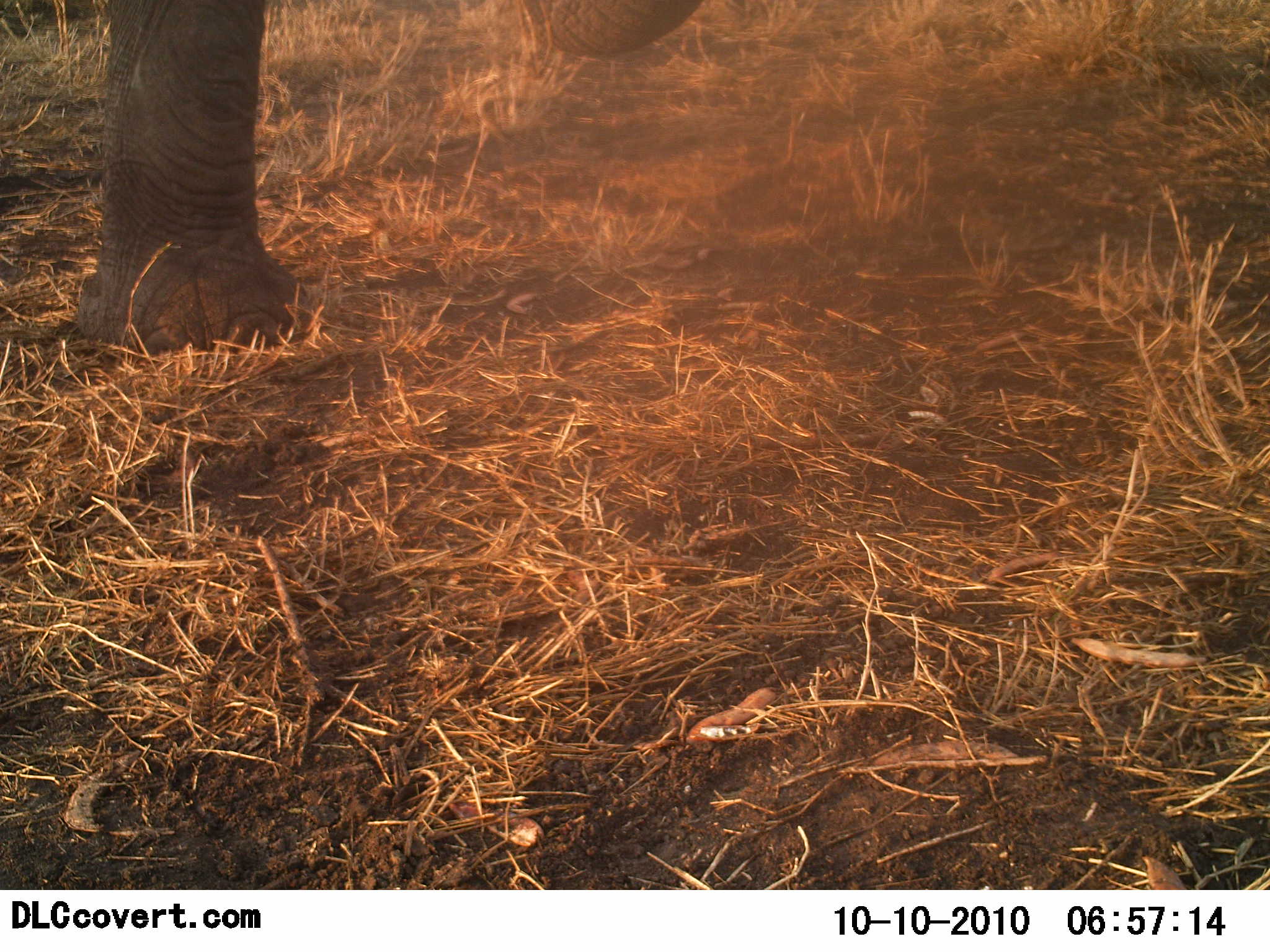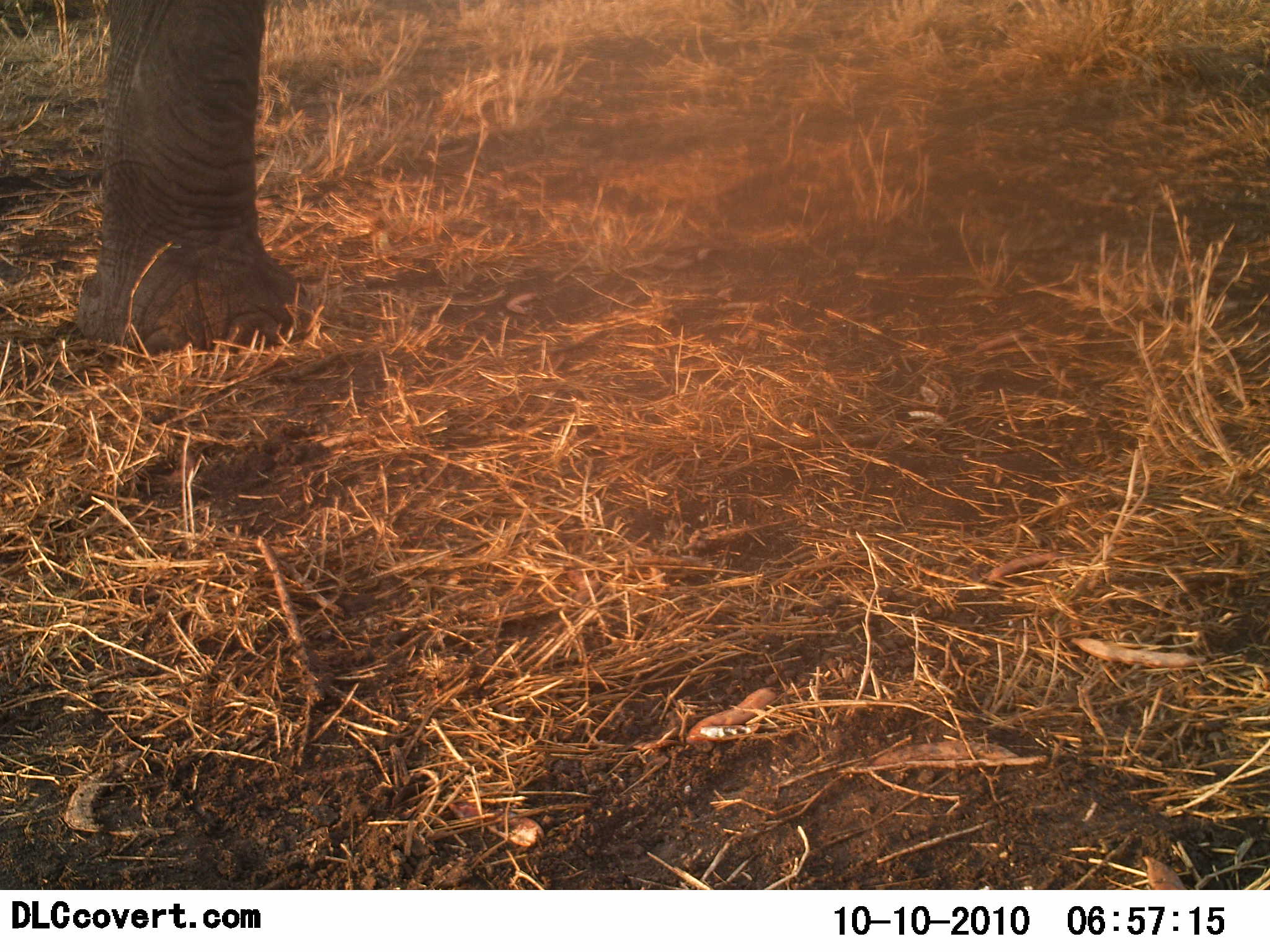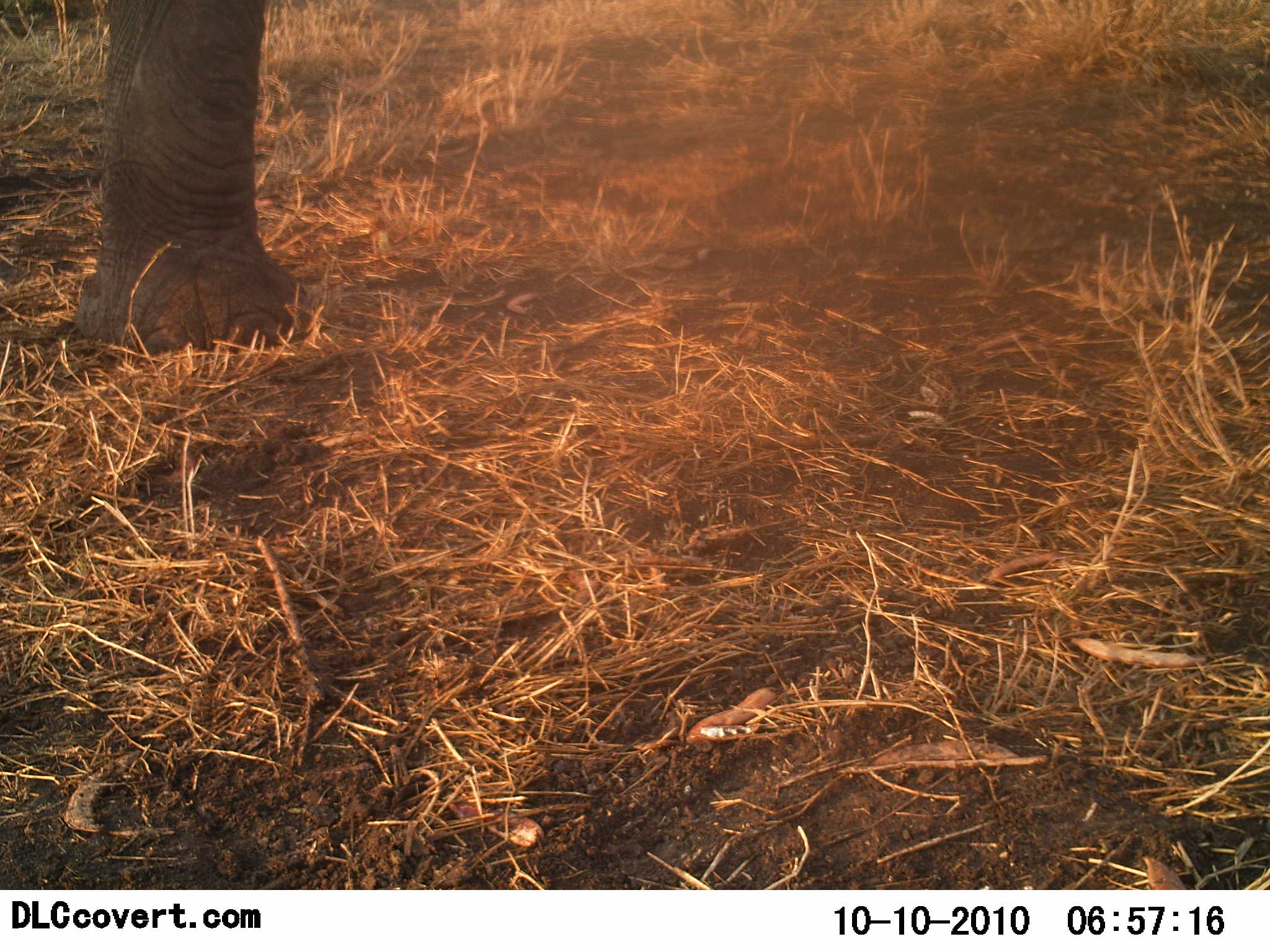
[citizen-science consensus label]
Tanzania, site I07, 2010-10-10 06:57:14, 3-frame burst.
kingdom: Animalia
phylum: Chordata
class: Mammalia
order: Proboscidea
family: Elephantidae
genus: Loxodonta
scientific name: Loxodonta africana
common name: african bush elephant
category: elephant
Elephant (african bush elephant) (Loxodonta africana), count 1. Behavior (volunteer vote fractions): standing 79%, resting 7%, moving 7%, interacting 0%. Young present (vote fraction): 0%. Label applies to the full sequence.